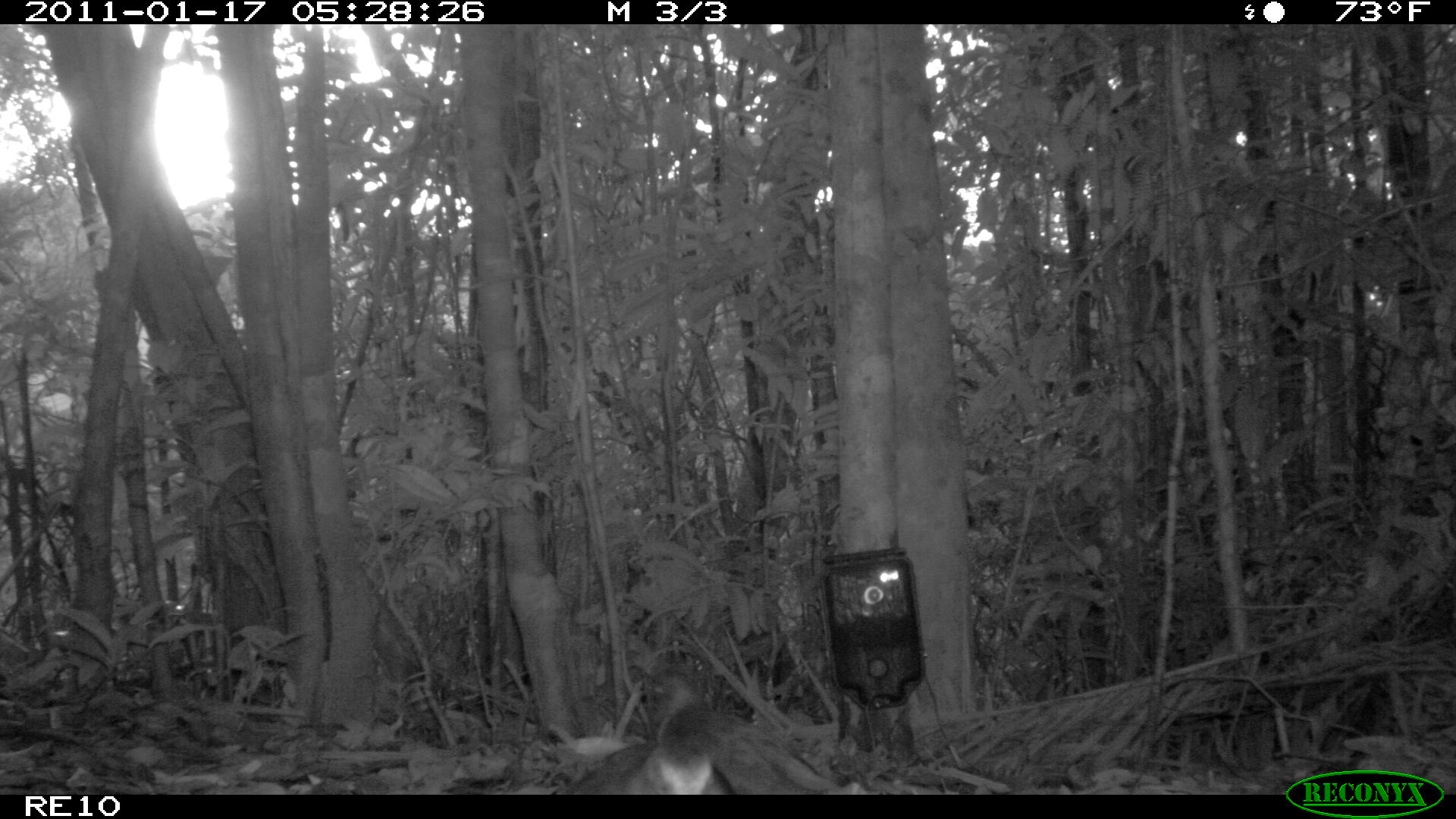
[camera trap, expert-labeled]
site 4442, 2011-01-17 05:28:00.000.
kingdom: Animalia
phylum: Chordata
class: Aves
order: Gruiformes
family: Sarothruridae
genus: Mentocrex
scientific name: Mentocrex kioloides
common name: madagascar wood rail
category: canirallus kioloides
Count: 2.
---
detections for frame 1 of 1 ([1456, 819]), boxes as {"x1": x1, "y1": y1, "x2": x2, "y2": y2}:
canirallus kioloides: {"x1": 557, "y1": 666, "x2": 722, "y2": 794}